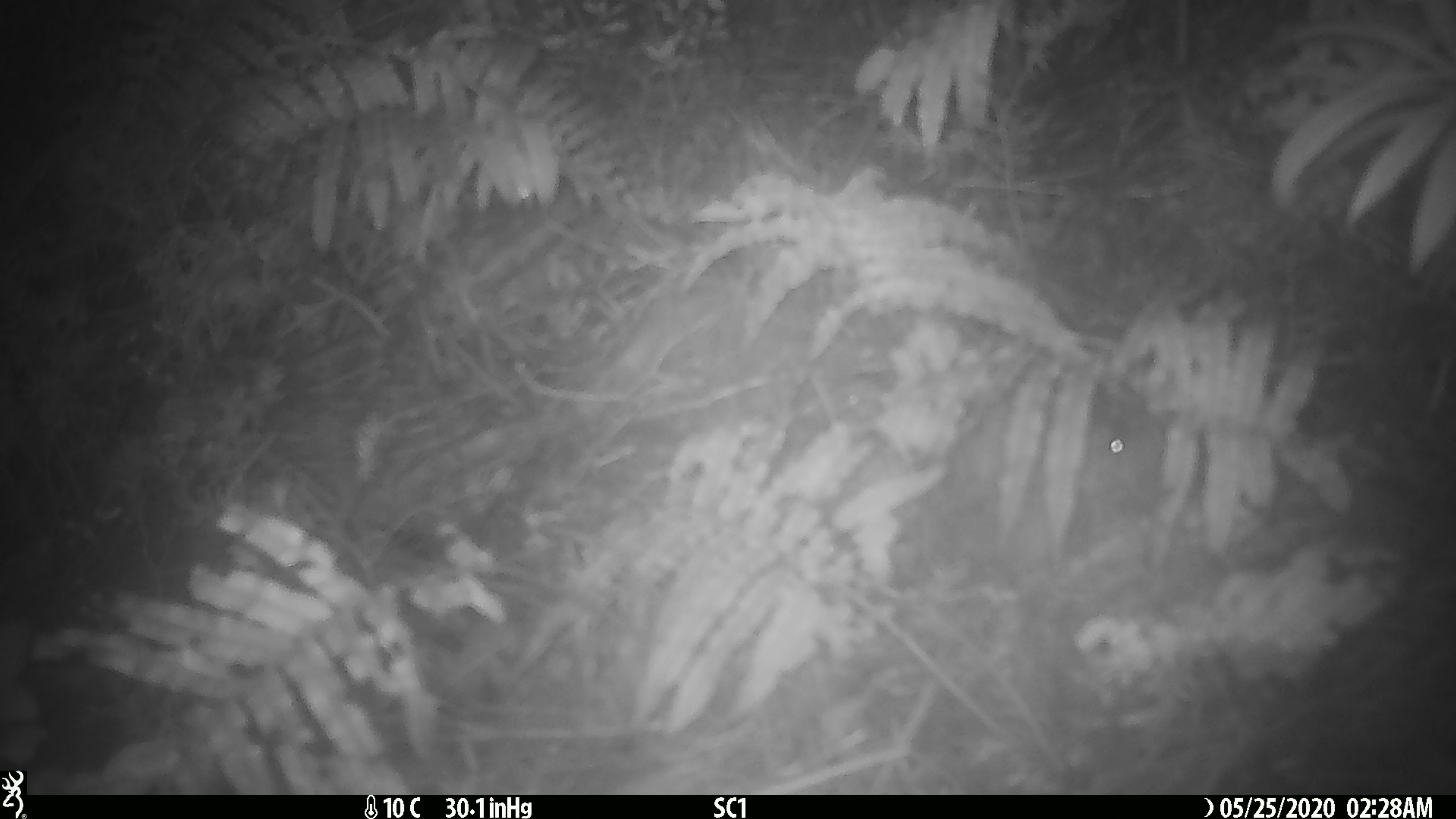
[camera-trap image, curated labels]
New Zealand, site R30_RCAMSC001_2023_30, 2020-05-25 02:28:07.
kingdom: Animalia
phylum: Chordata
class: Mammalia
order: Rodentia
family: Muridae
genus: Mus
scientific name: Mus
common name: mouse